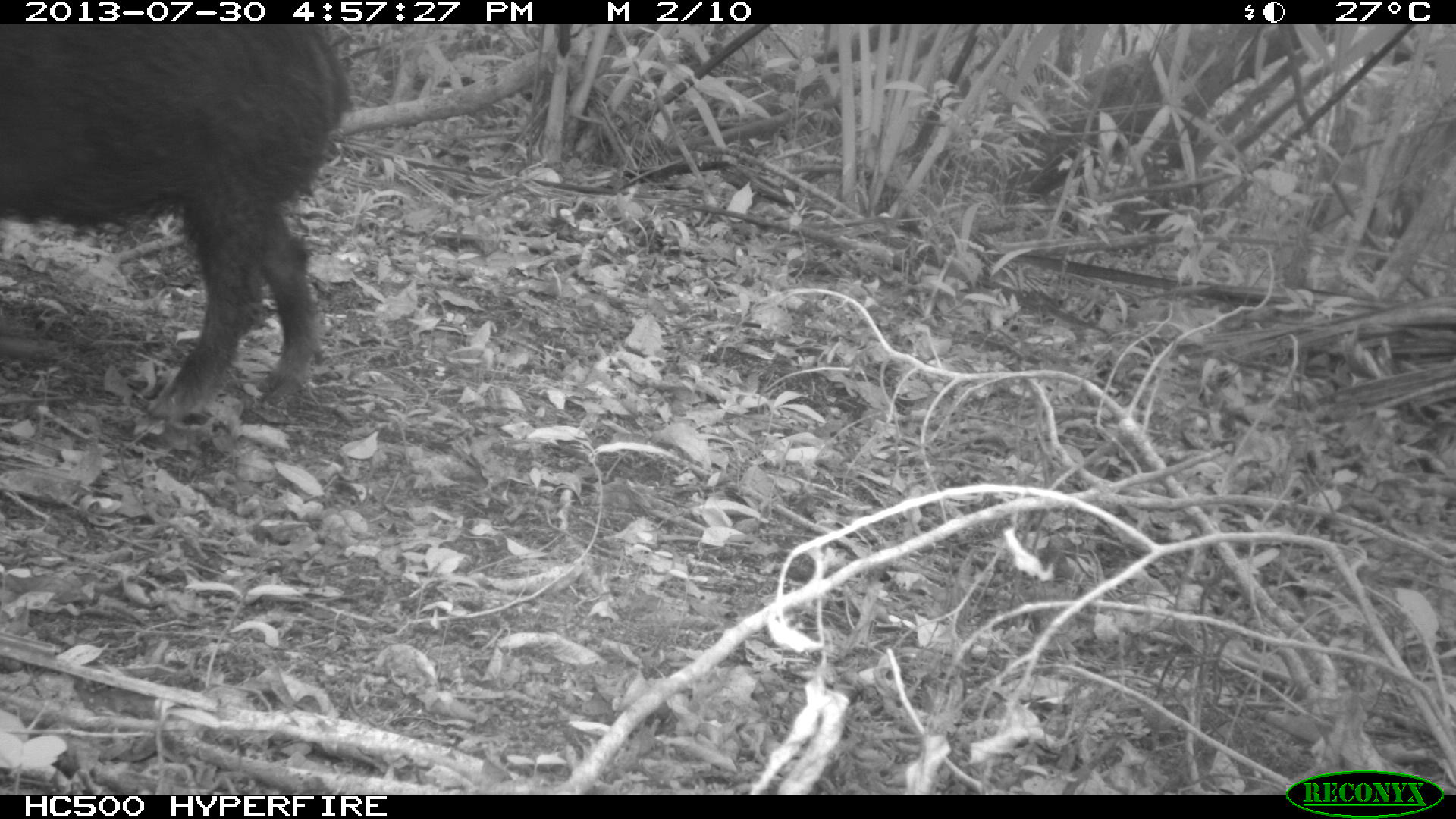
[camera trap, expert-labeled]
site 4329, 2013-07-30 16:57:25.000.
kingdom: Animalia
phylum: Chordata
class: Mammalia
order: Artiodactyla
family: Tayassuidae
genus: Tayassu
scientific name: Tayassu pecari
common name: white-lipped peccary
Tayassu pecari (white-lipped peccary), count 2.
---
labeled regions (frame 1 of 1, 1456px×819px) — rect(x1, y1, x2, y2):
tayassu pecari: rect(0, 22, 353, 419)